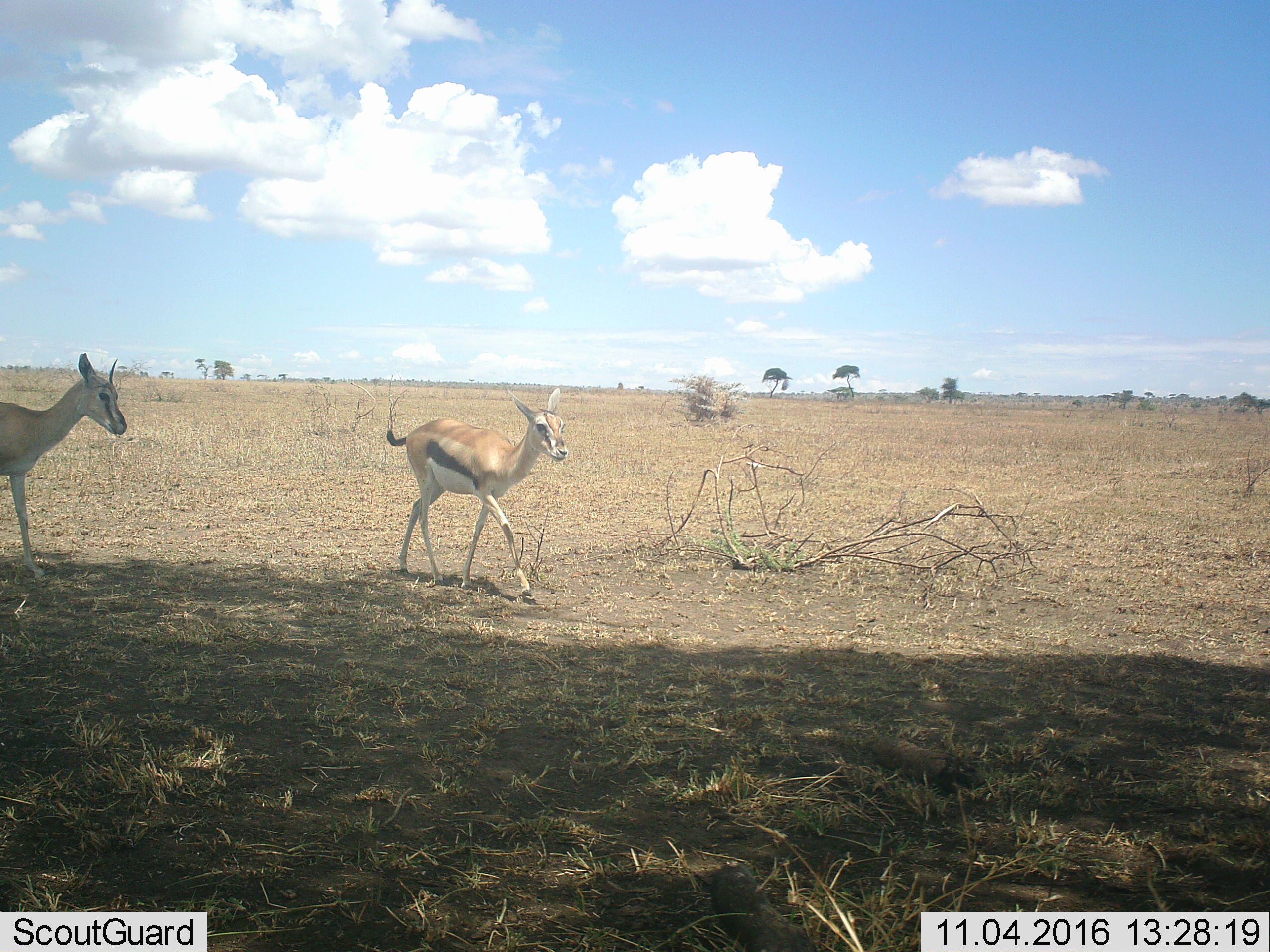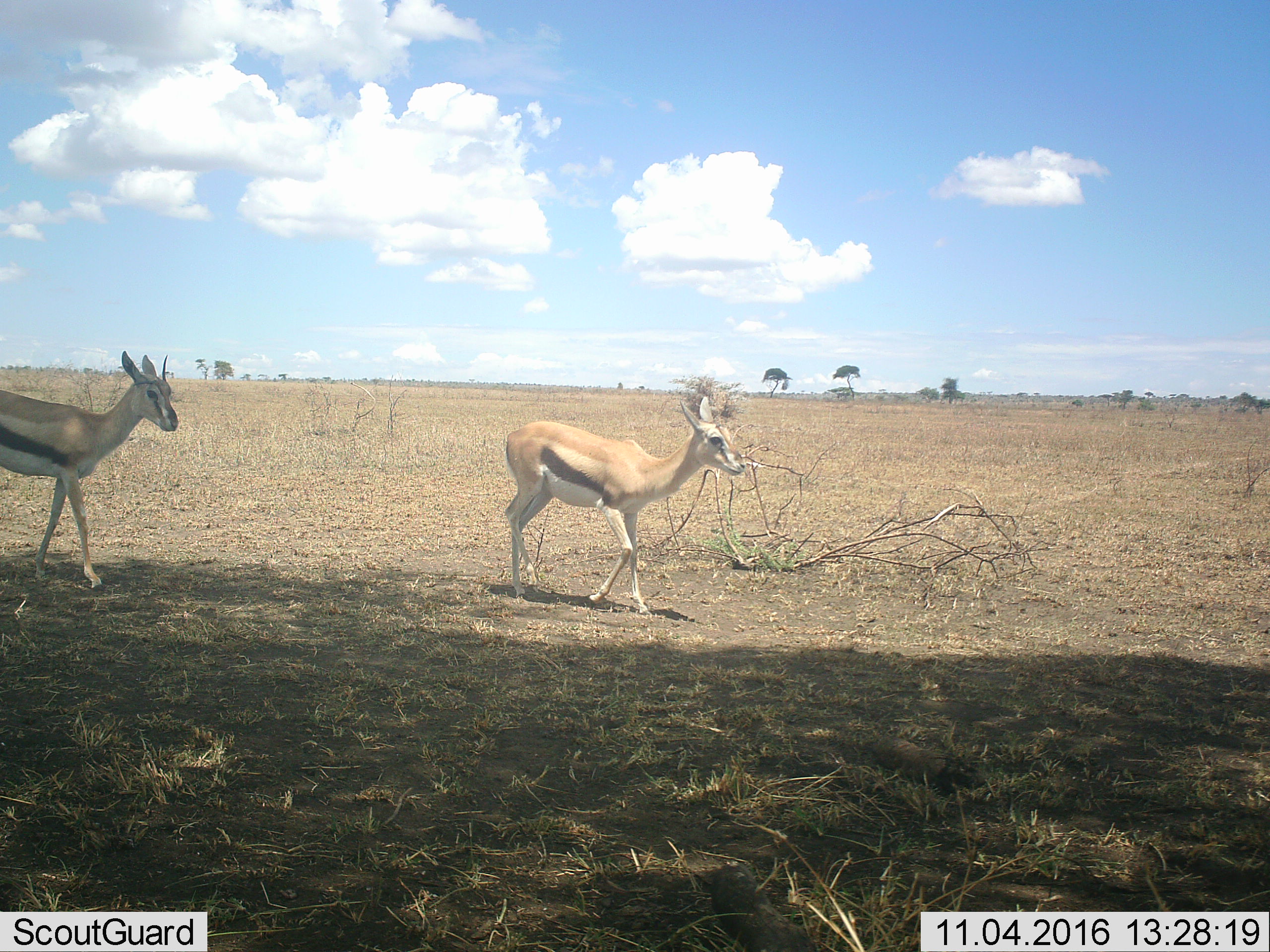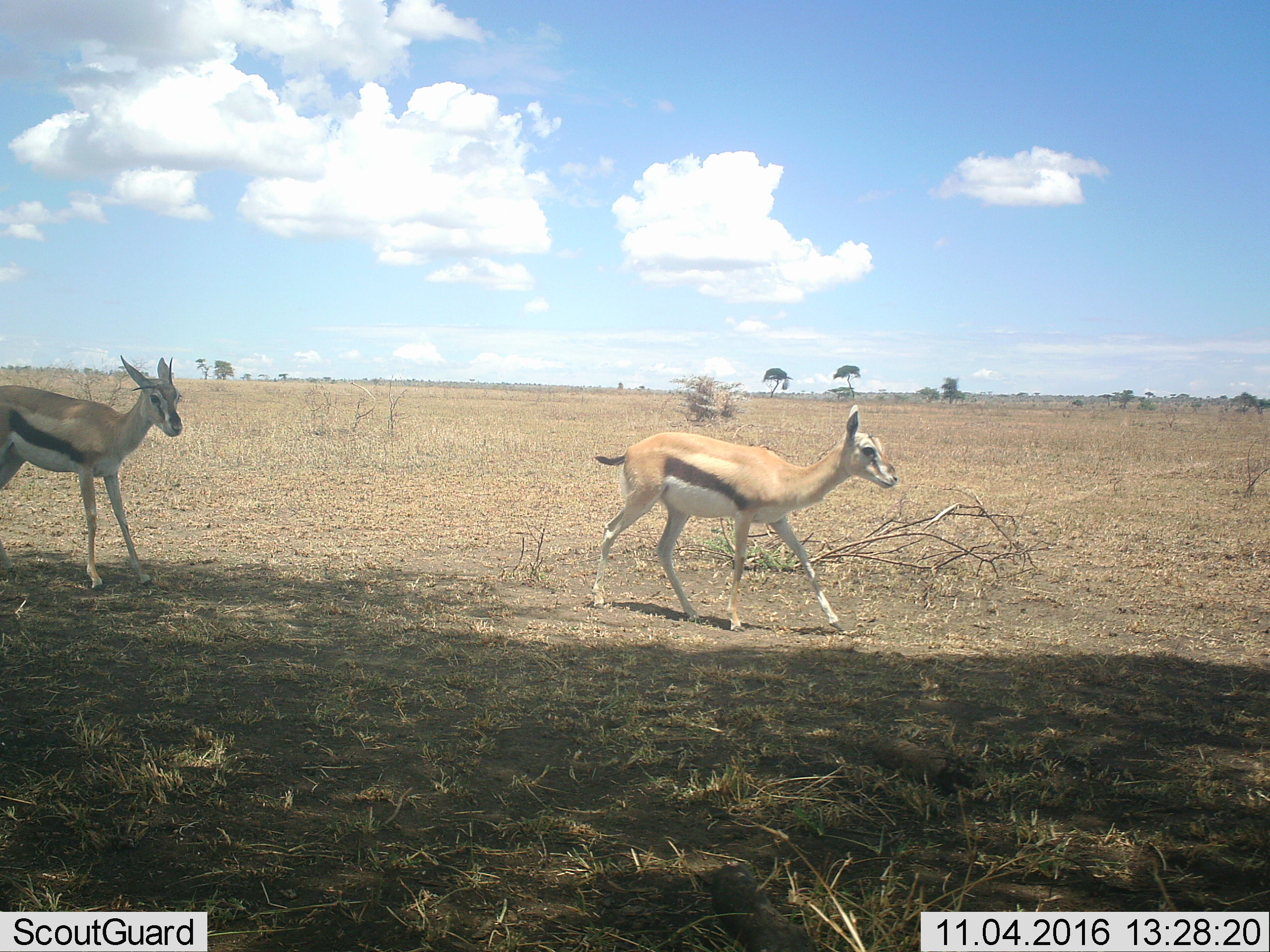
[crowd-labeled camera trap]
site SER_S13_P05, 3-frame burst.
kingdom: Animalia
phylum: Chordata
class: Mammalia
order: Artiodactyla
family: Bovidae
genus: Eudorcas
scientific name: Eudorcas thomsonii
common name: thomson's gazelle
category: gazellethomsons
Gazellethomsons (thomson's gazelle) (Eudorcas thomsonii), count 2. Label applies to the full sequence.